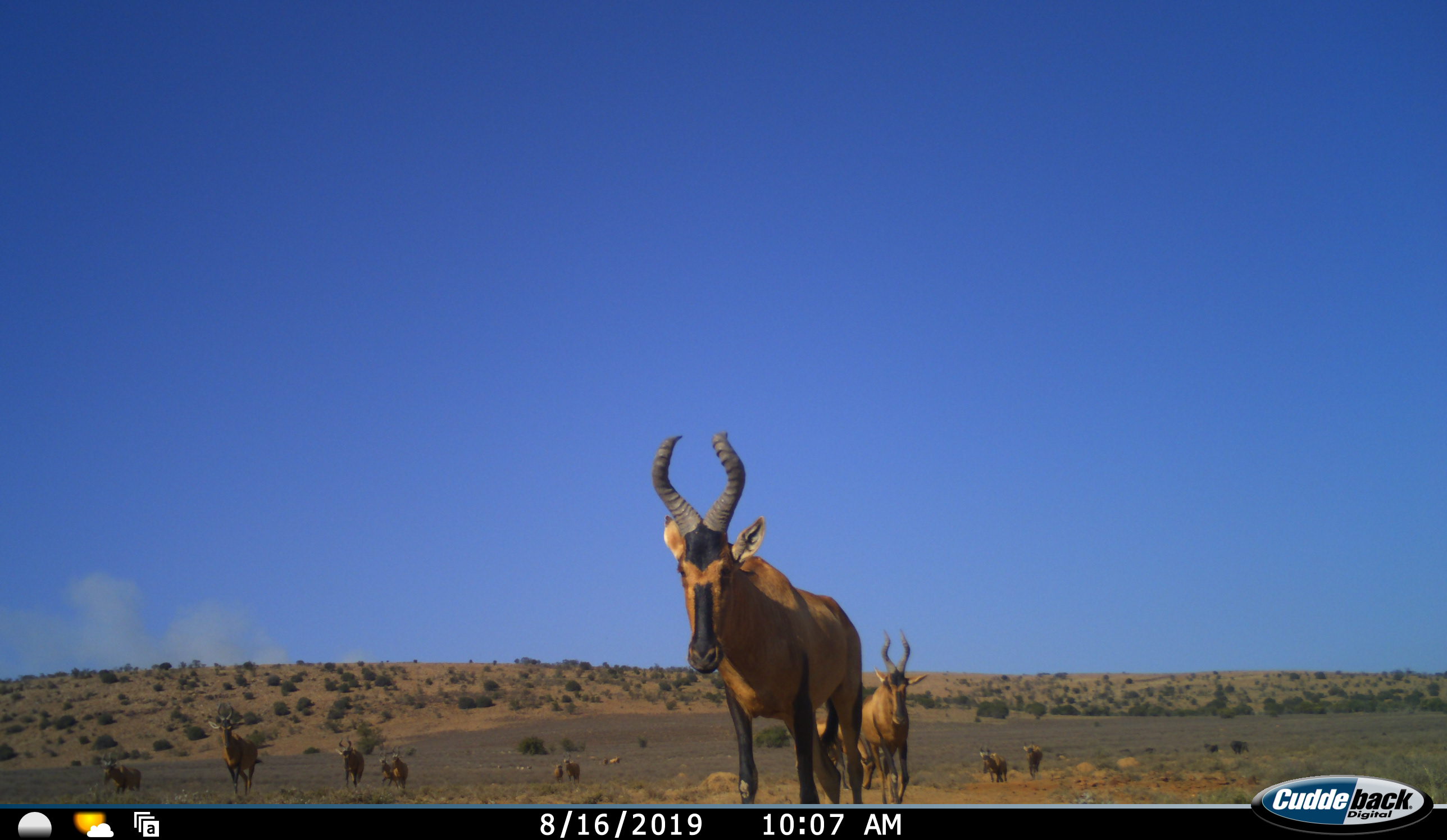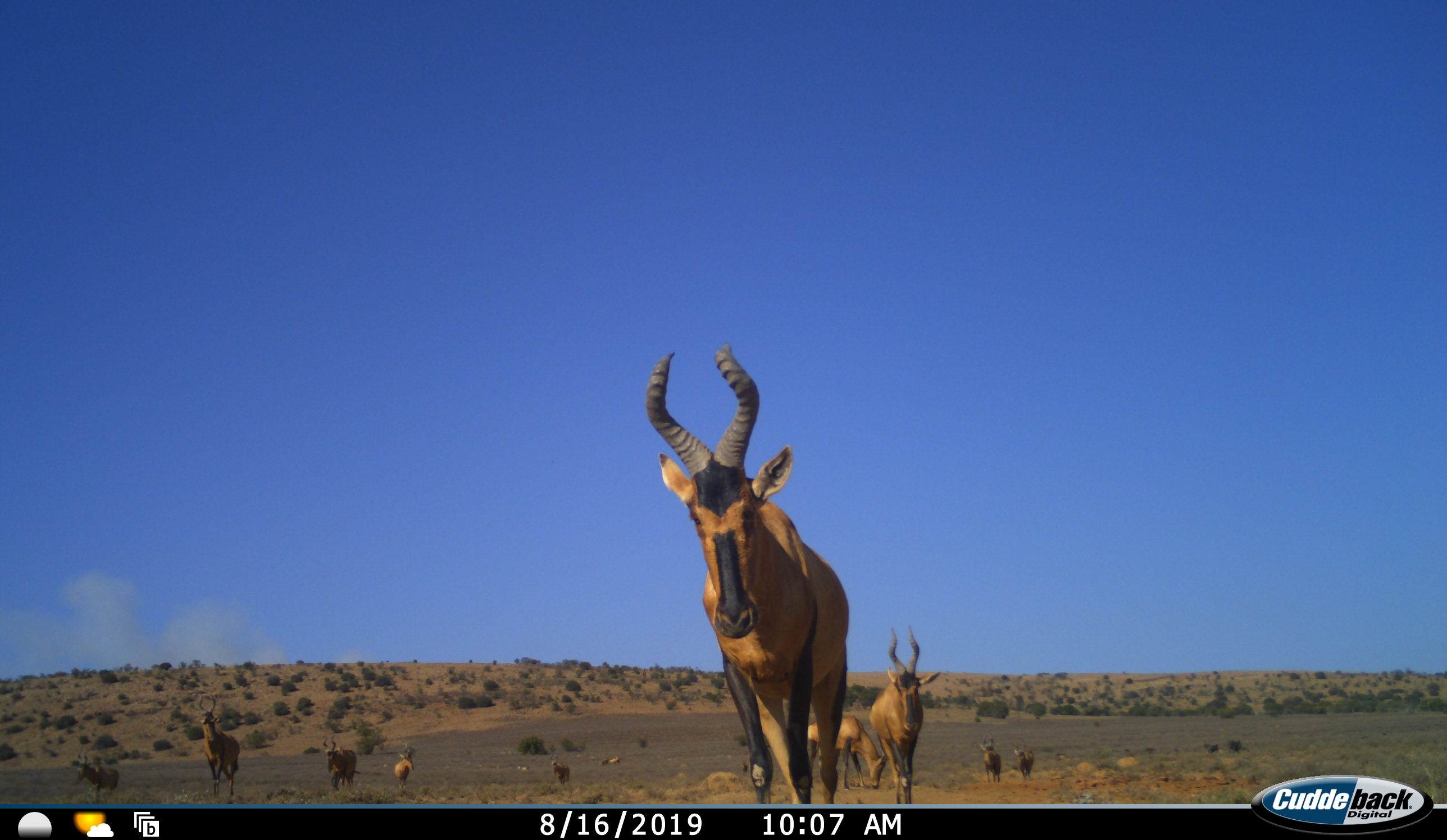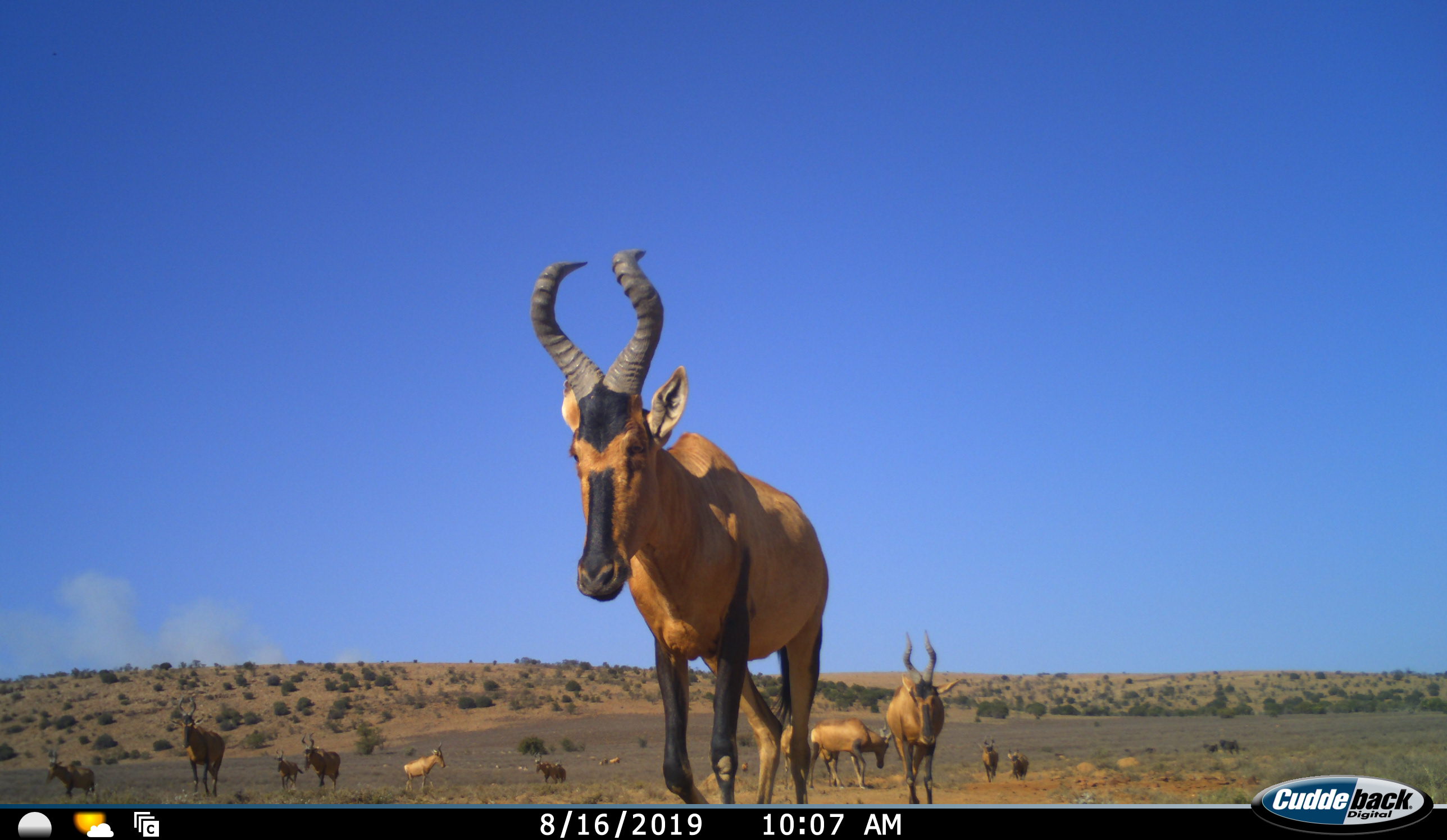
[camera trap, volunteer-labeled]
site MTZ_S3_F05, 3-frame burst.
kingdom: Animalia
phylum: Chordata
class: Mammalia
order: Artiodactyla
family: Bovidae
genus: Alcelaphus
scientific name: Alcelaphus buselaphus caama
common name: red hartebeest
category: hartebeestred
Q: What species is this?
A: Hartebeestred (red hartebeest) (Alcelaphus buselaphus caama).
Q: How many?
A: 11-50.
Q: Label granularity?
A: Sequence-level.